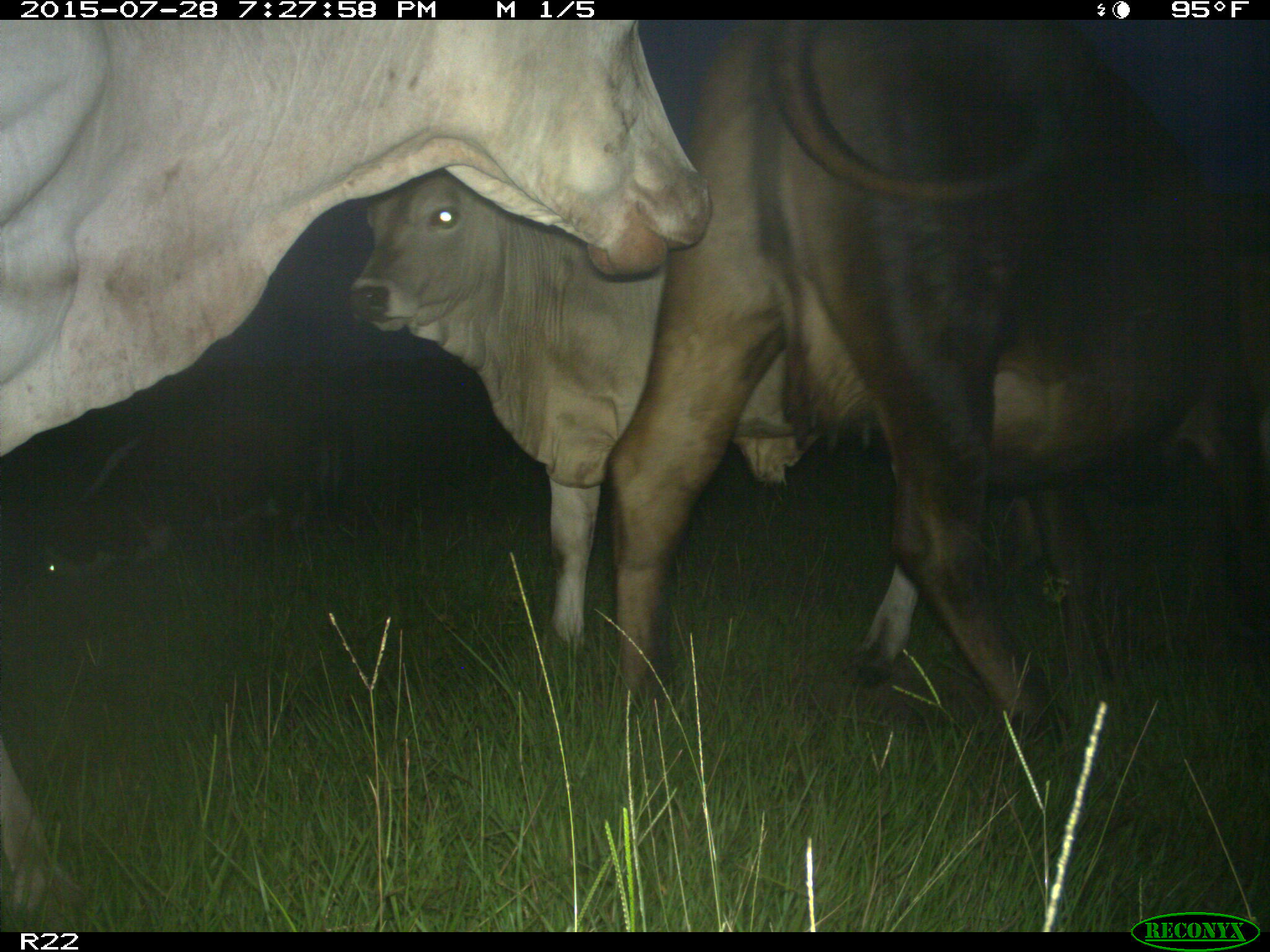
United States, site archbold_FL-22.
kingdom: Animalia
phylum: Chordata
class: Mammalia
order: Artiodactyla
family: Bovidae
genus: Bos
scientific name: Bos taurus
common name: domestic cow